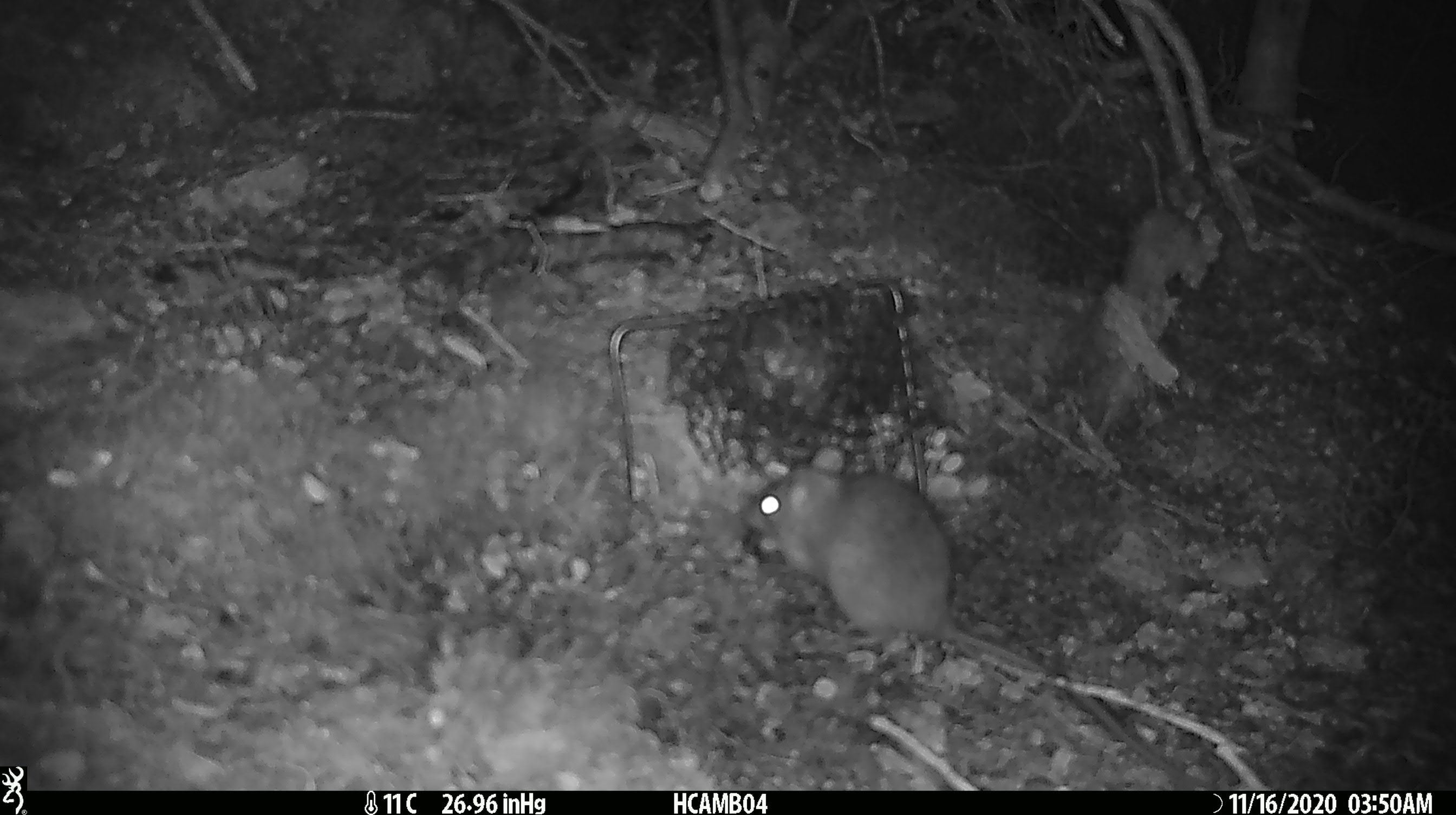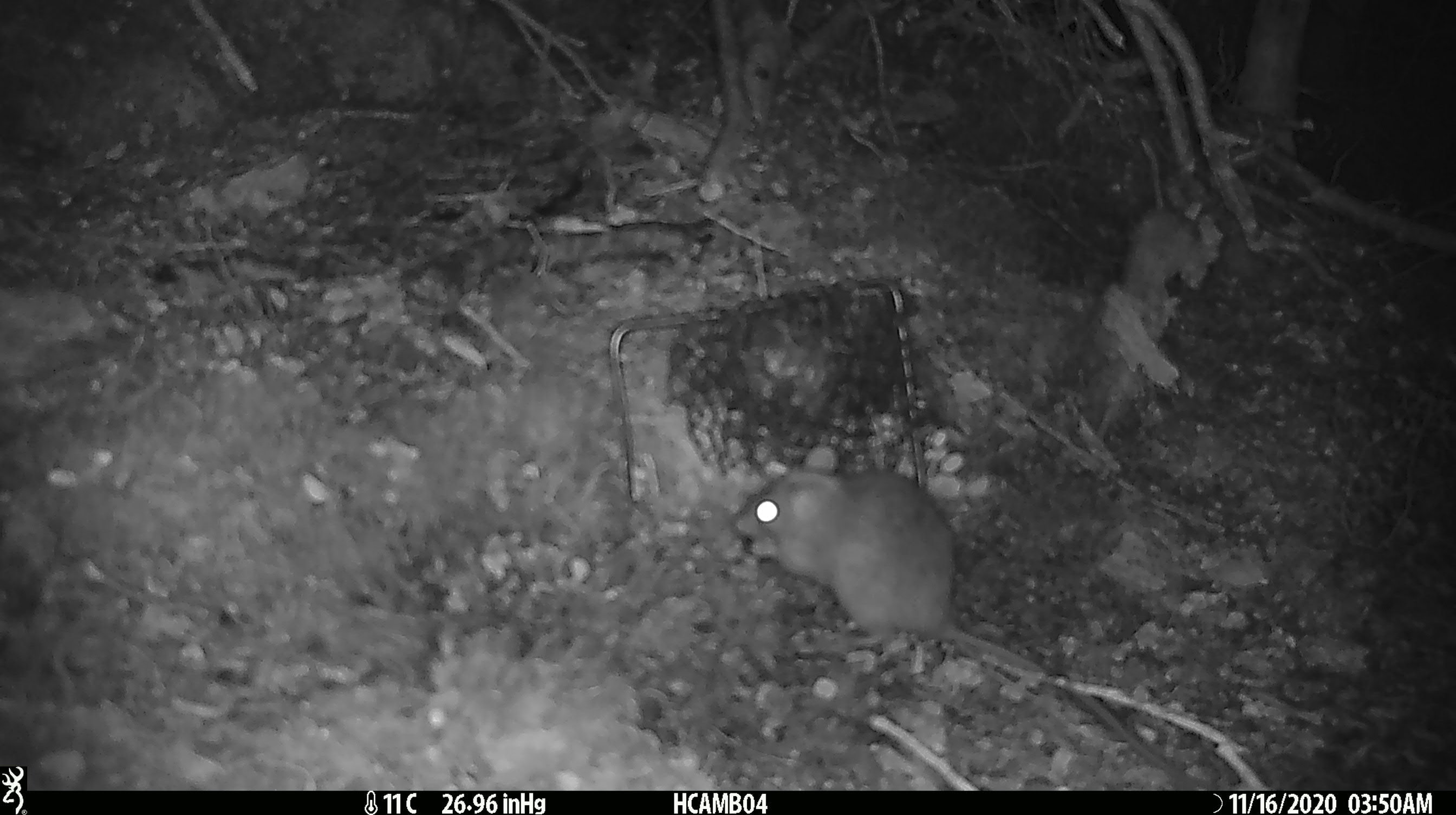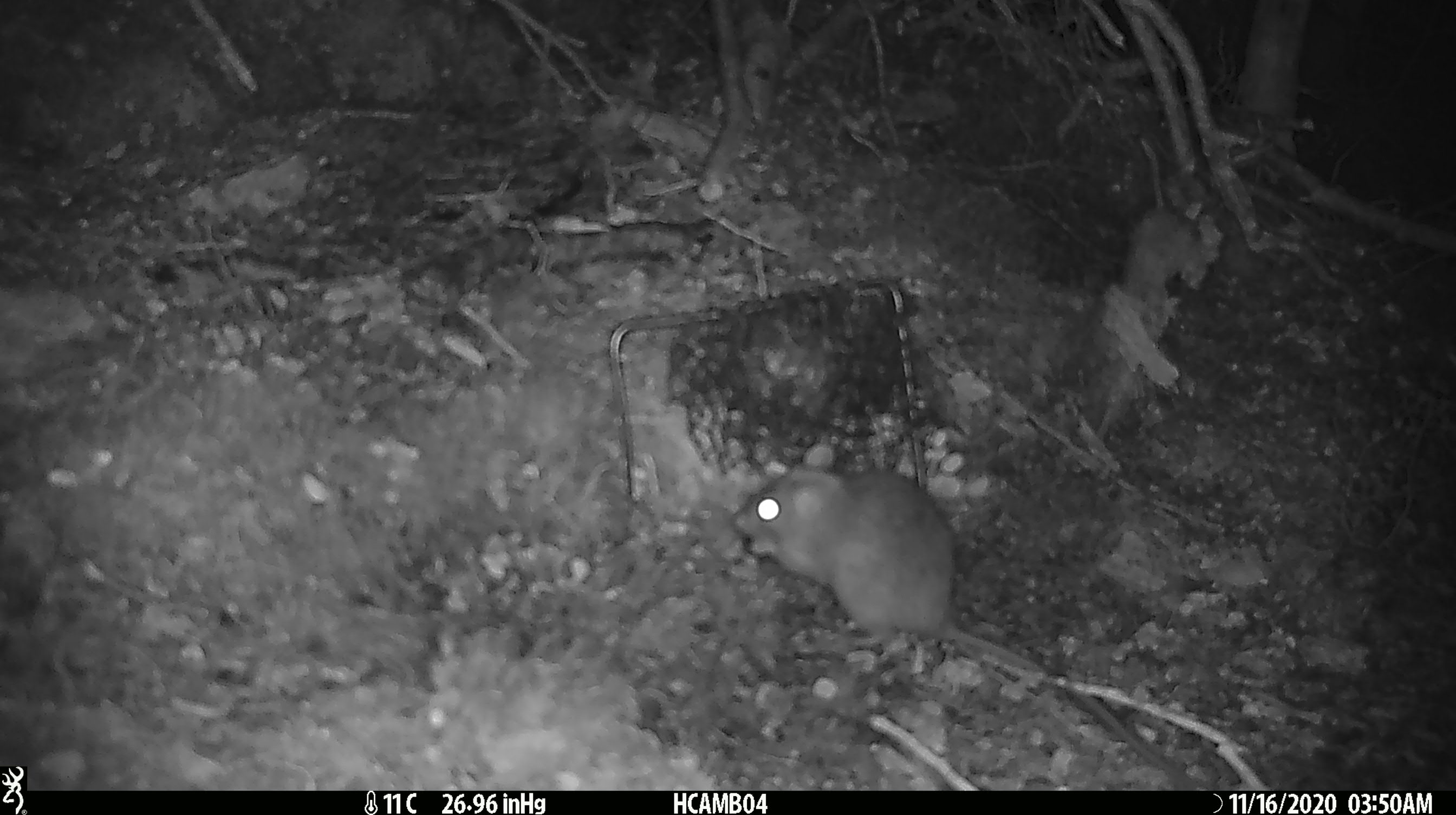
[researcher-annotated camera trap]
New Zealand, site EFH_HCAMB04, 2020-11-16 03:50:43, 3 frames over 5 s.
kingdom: Animalia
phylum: Chordata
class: Mammalia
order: Rodentia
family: Muridae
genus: Rattus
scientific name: Rattus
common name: rat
Rat (Rattus).